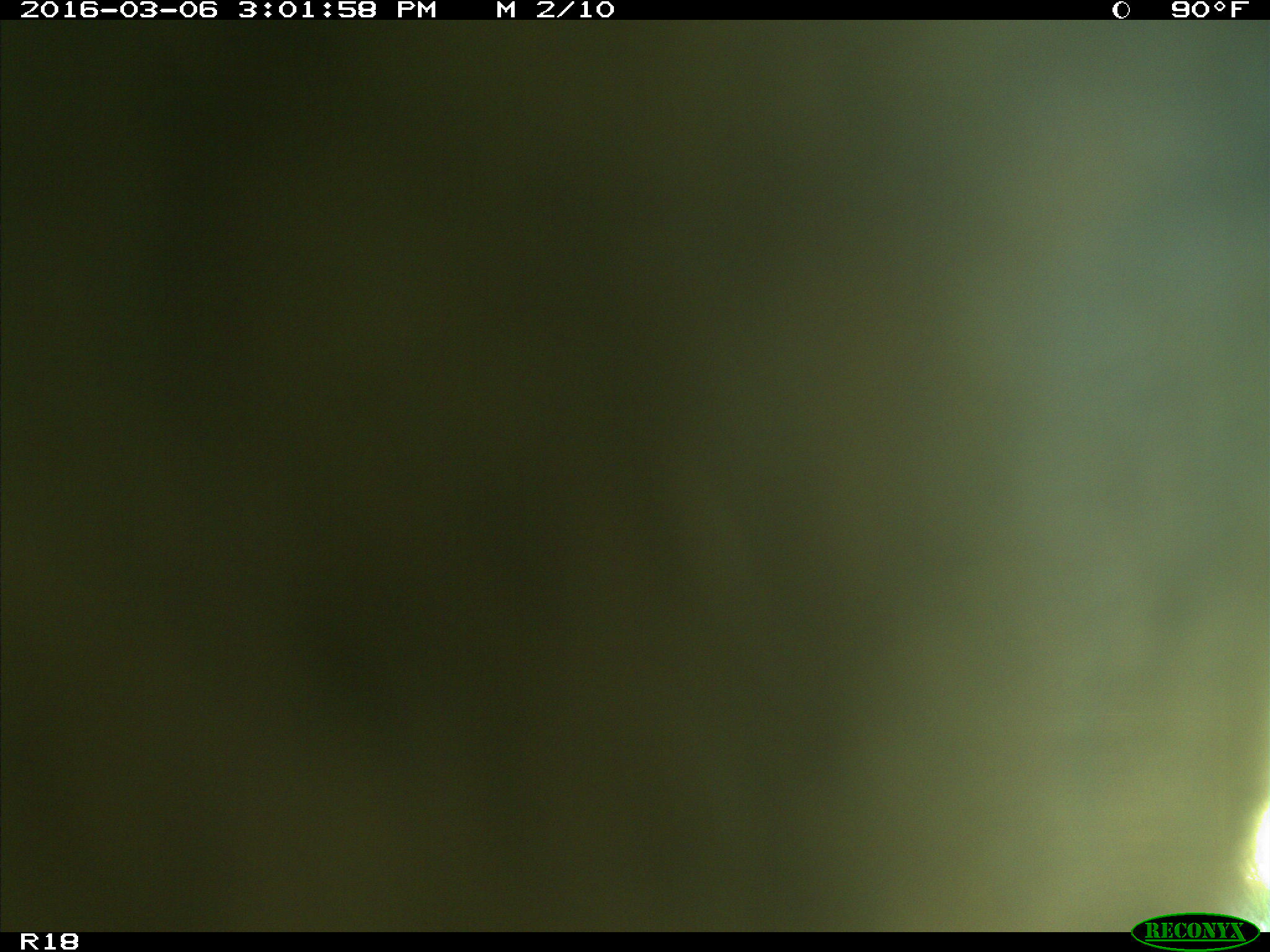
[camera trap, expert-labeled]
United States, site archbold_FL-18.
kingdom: Animalia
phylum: Chordata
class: Mammalia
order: Artiodactyla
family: Bovidae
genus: Bos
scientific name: Bos taurus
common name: domestic cow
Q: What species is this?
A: Bos taurus (domestic cow).